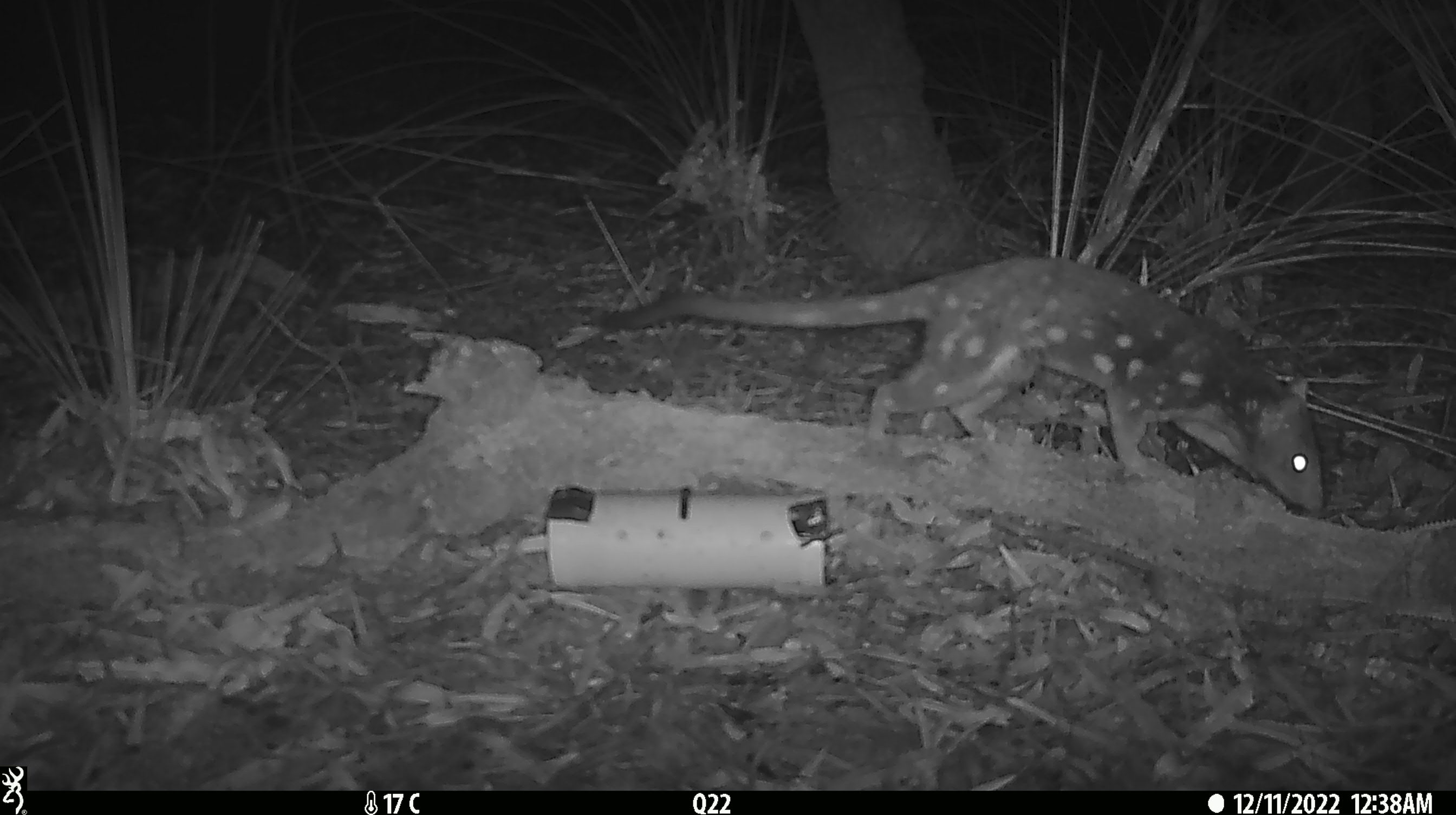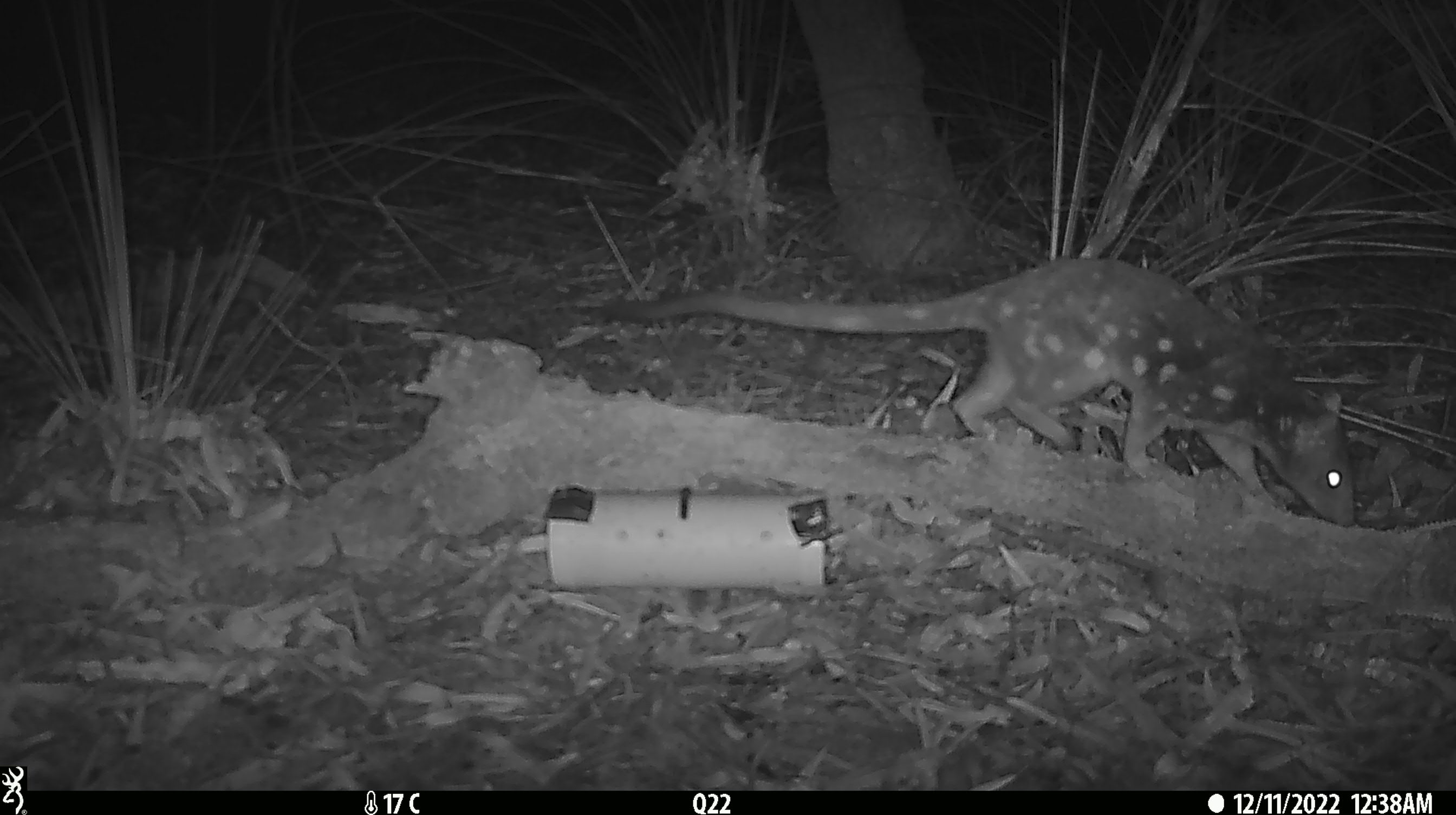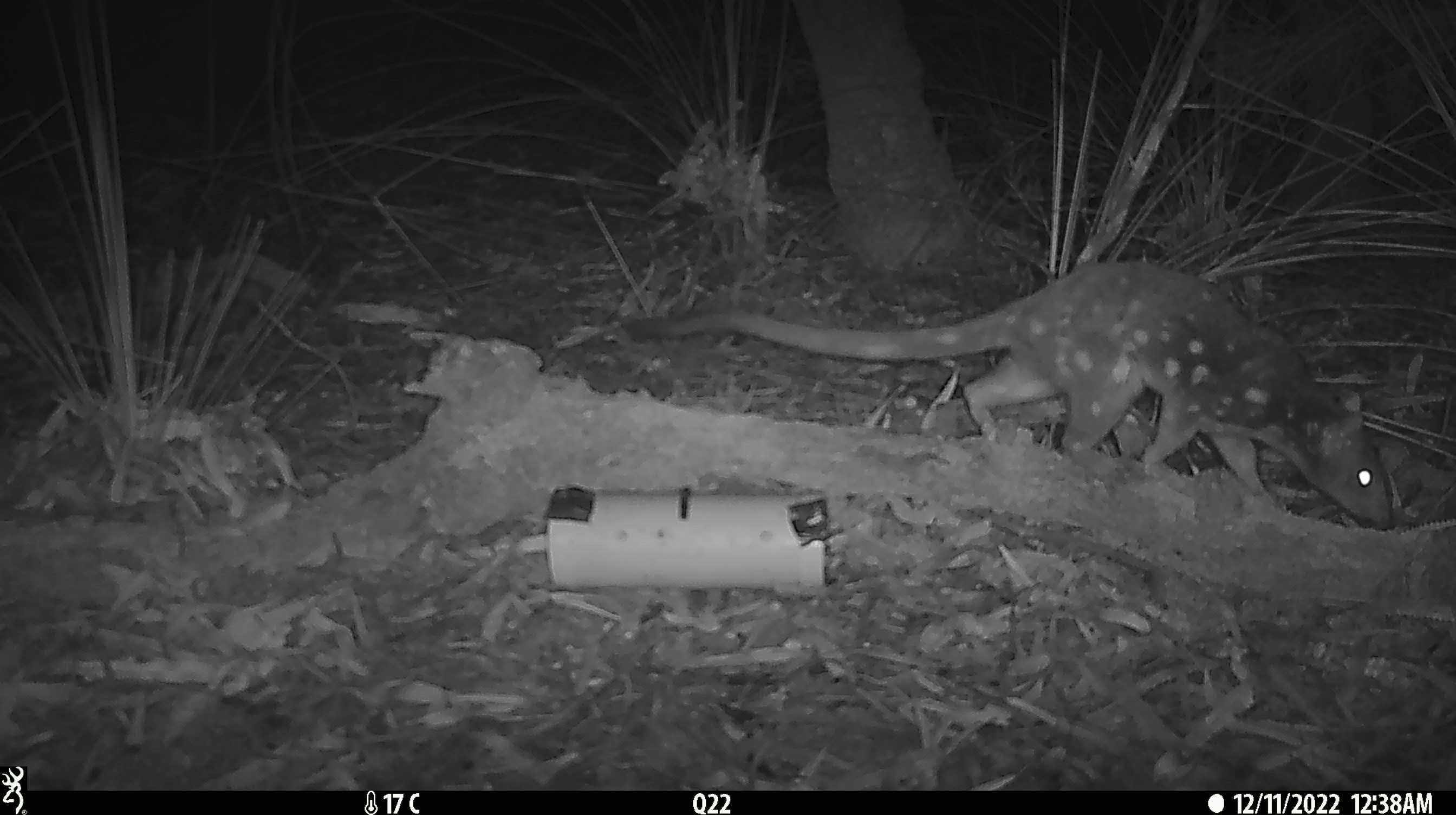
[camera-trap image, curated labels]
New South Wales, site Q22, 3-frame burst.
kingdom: Animalia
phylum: Chordata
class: Mammalia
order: Dasyuromorphia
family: Dasyuridae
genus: Dasyurus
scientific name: Dasyurus maculatus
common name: spotted-tailed quoll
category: quoll